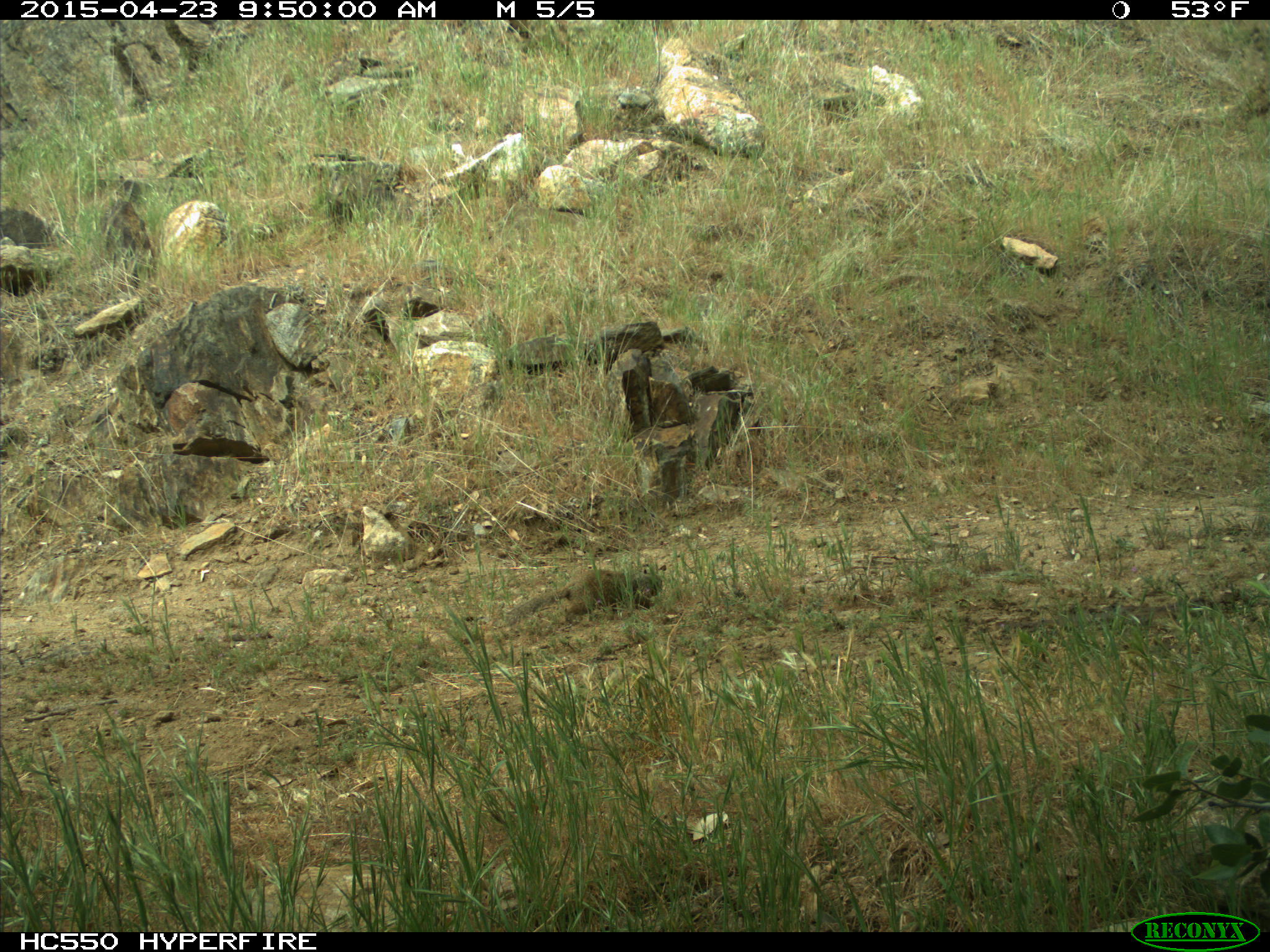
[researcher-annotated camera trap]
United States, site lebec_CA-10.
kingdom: Animalia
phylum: Chordata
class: Mammalia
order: Rodentia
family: Sciuridae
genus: Otospermophilus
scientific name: Otospermophilus beecheyi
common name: california ground squirrel